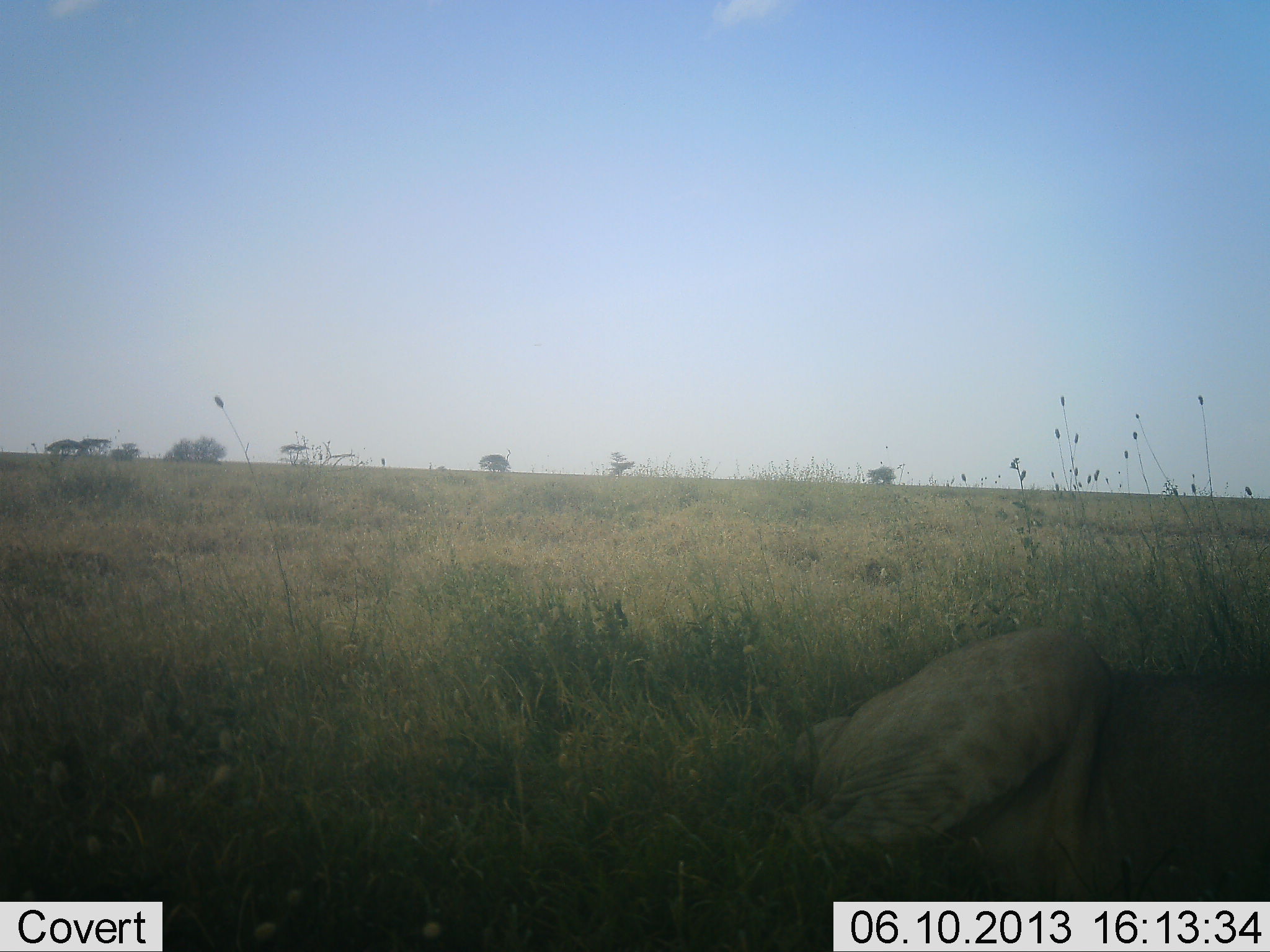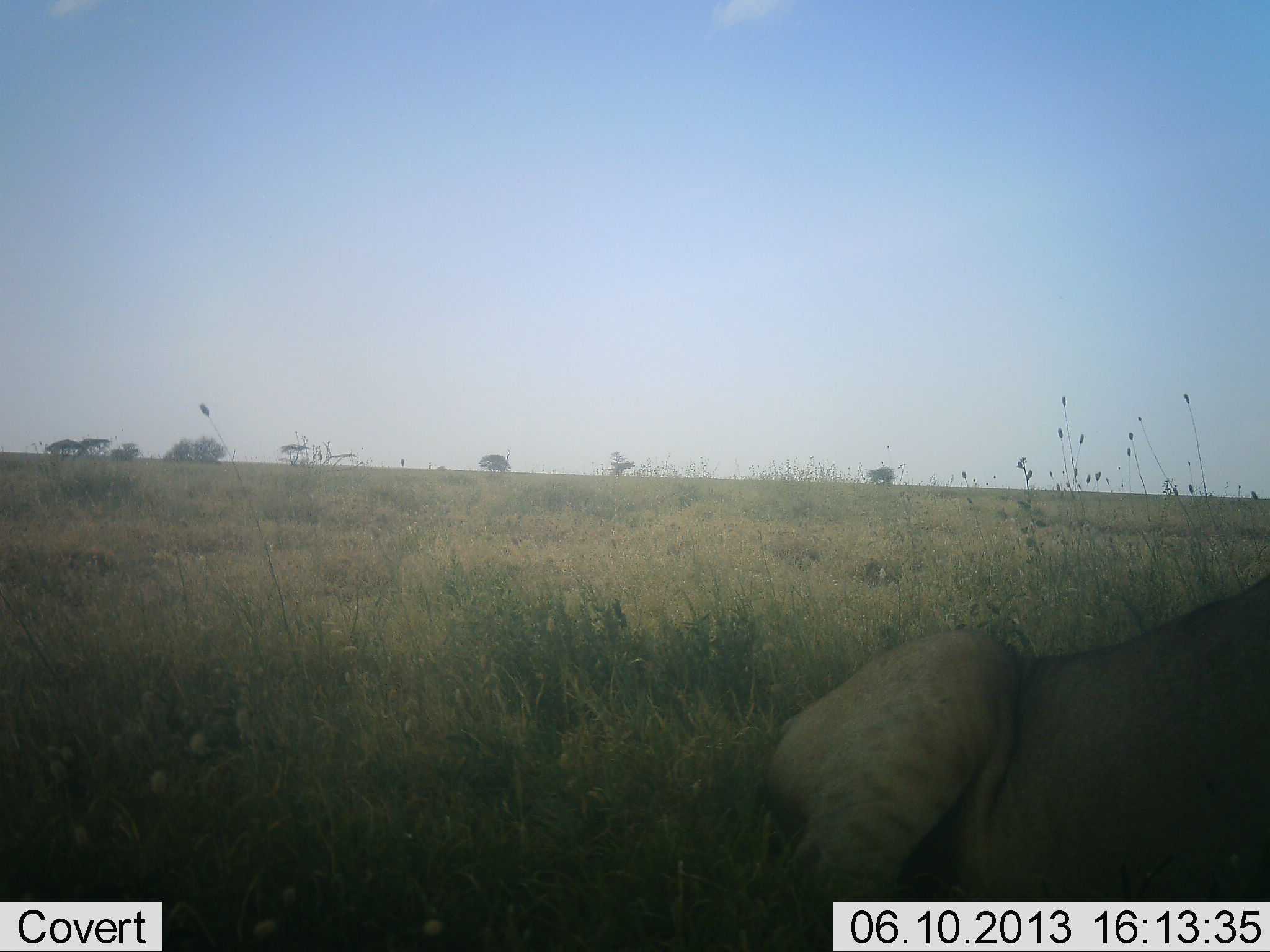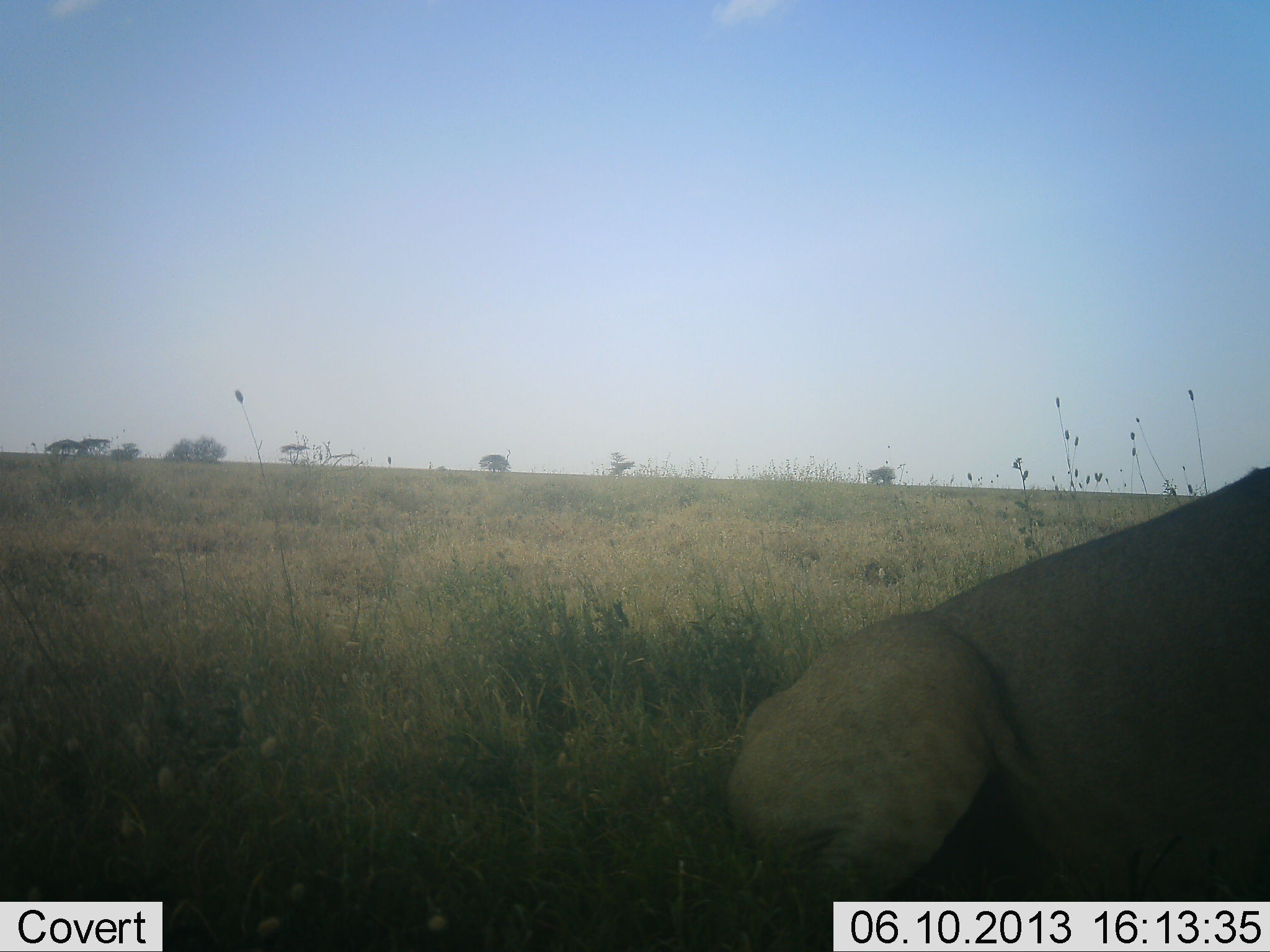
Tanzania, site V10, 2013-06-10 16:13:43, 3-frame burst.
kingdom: Animalia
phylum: Chordata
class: Mammalia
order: Carnivora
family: Felidae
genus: Panthera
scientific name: Panthera leo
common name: lion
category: lionfemale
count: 1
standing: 0%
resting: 90%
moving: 20%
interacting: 0%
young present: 0%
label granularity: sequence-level